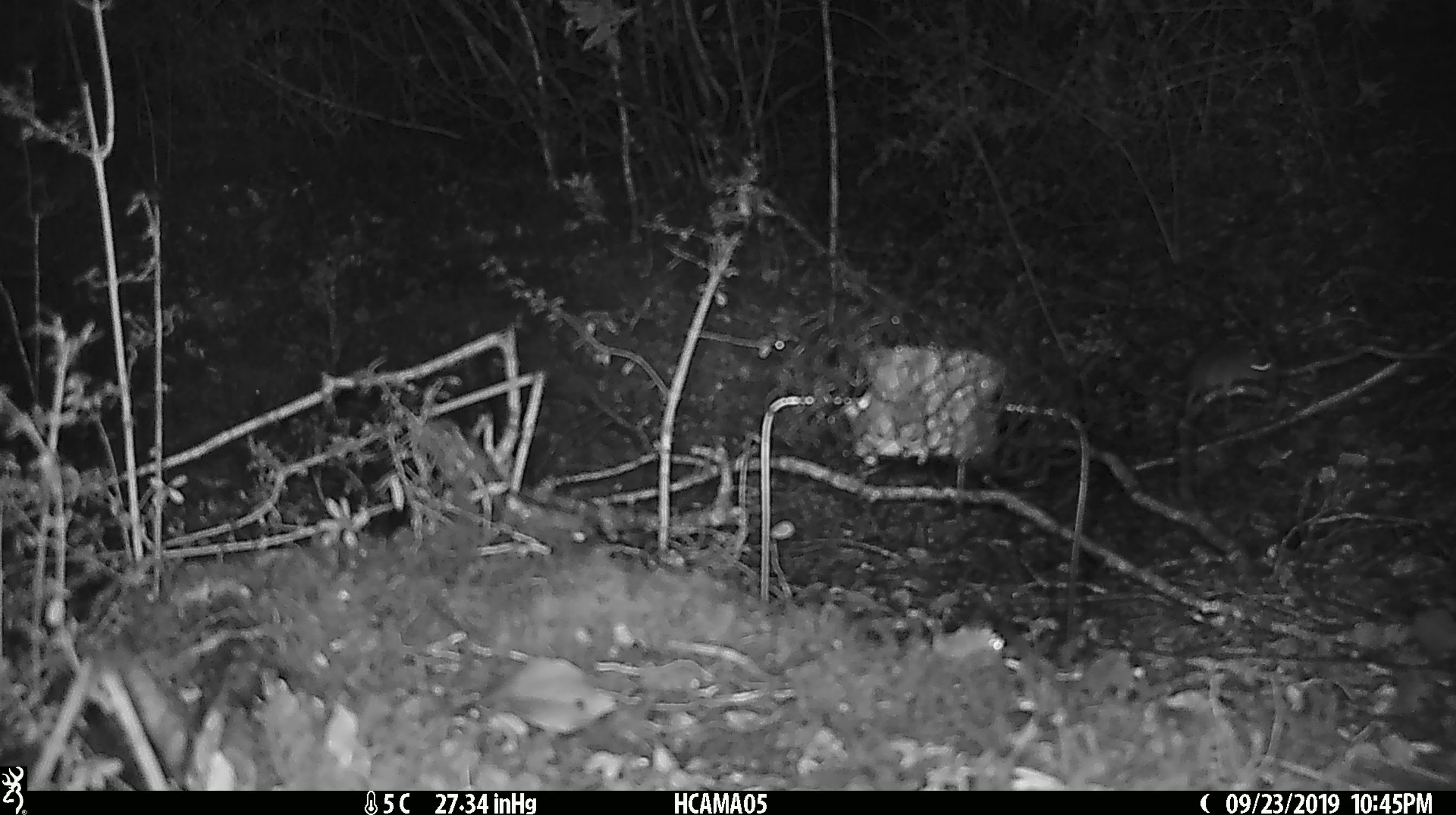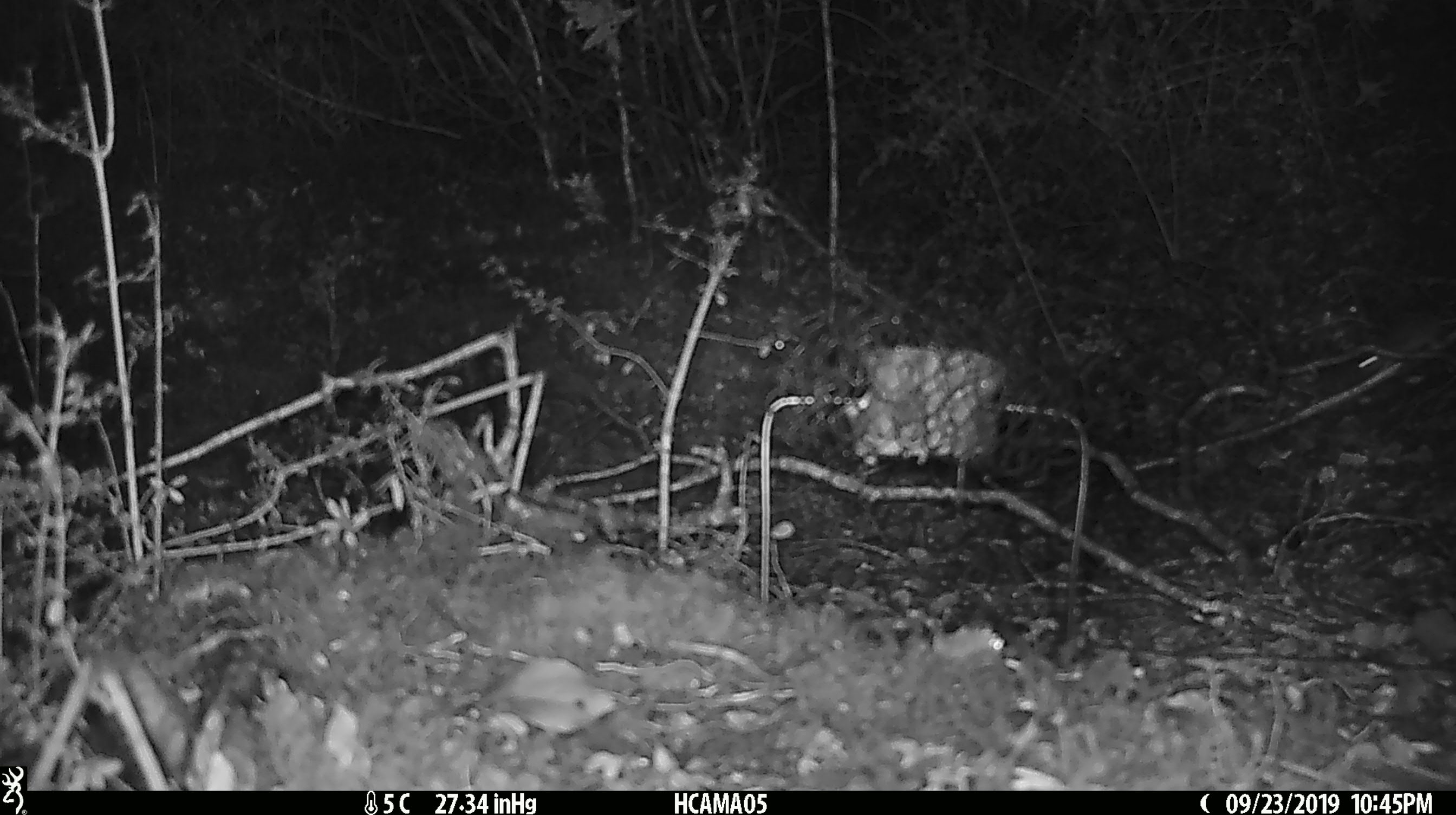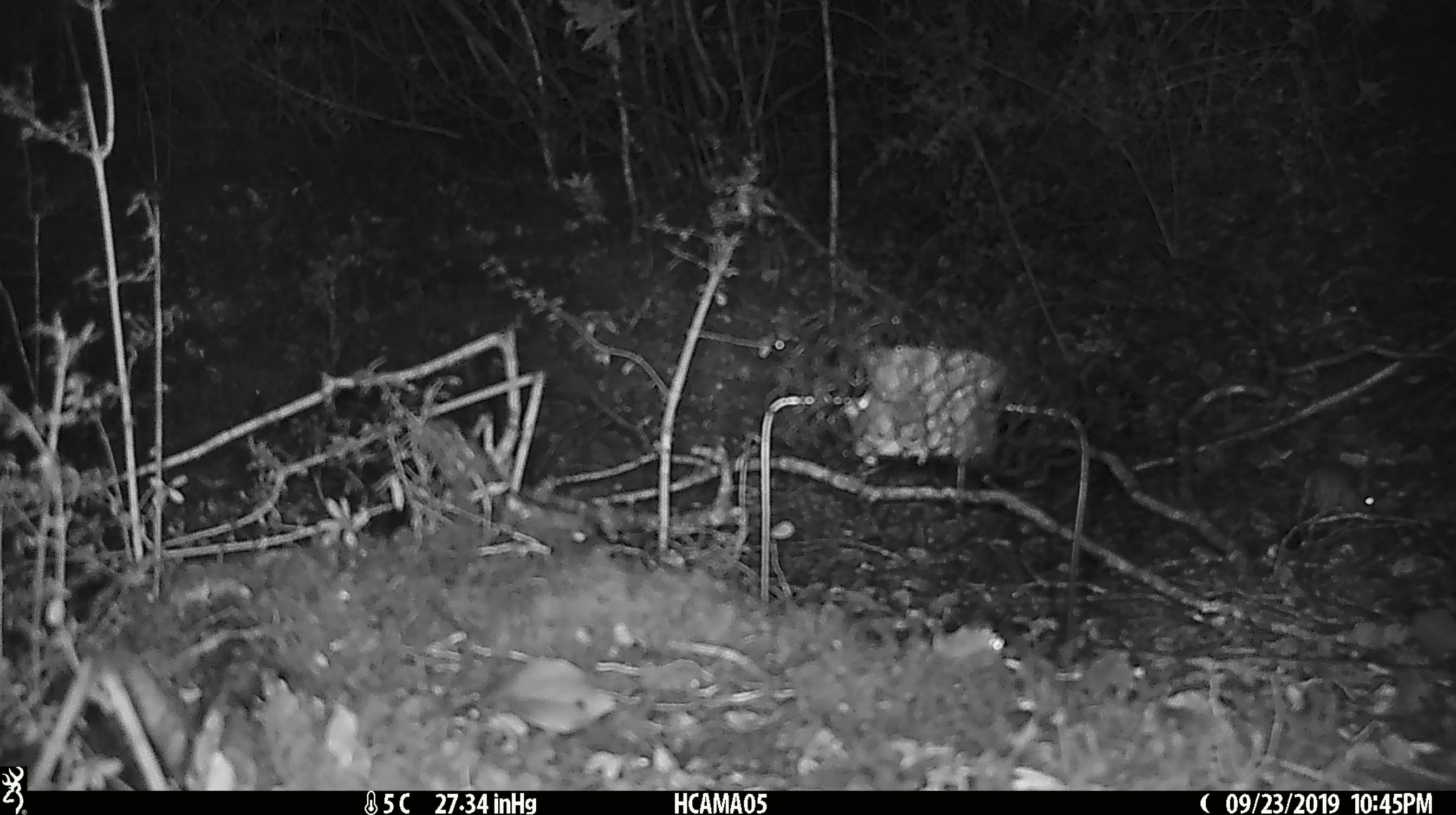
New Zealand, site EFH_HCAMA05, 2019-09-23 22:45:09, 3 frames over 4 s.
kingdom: Animalia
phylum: Chordata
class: Mammalia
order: Rodentia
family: Muridae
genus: Mus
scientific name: Mus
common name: mouse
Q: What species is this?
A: Mouse (Mus).